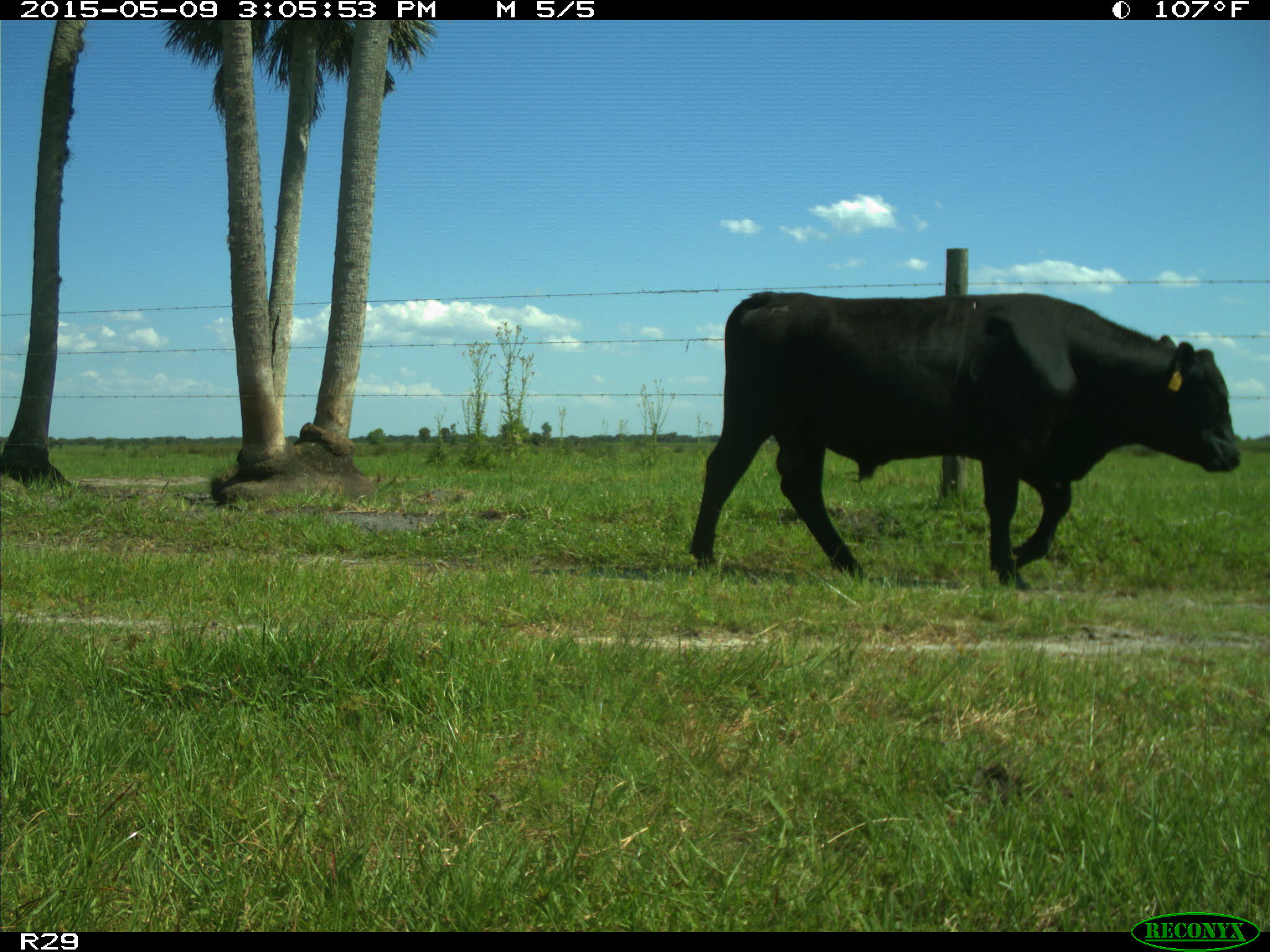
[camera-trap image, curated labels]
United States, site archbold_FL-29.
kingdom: Animalia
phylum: Chordata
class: Mammalia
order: Artiodactyla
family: Bovidae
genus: Bos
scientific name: Bos taurus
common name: domestic cow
Bos taurus (domestic cow).